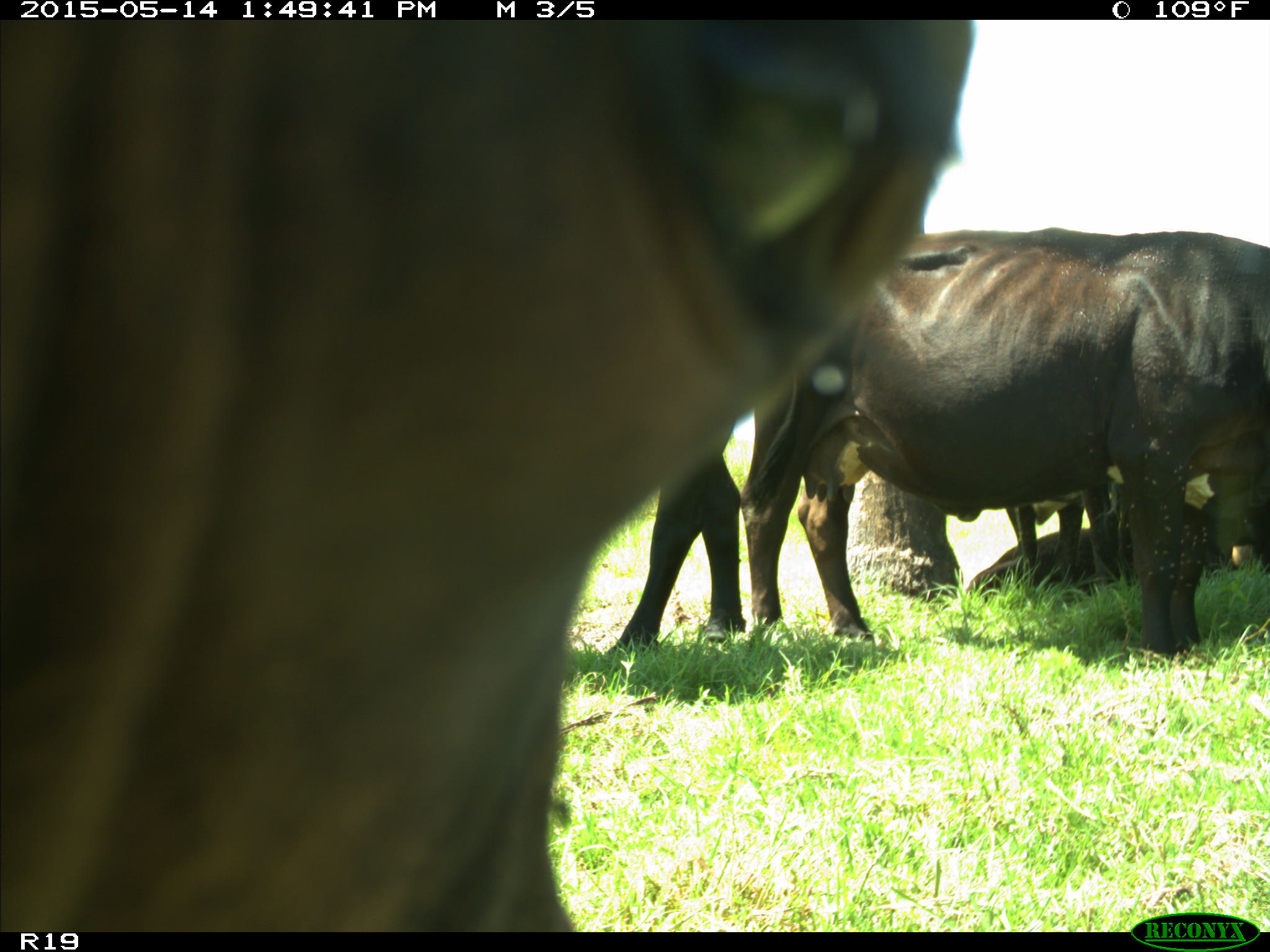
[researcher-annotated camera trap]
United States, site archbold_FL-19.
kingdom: Animalia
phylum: Chordata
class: Mammalia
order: Artiodactyla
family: Bovidae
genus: Bos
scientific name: Bos taurus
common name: domestic cow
Bos taurus (domestic cow).